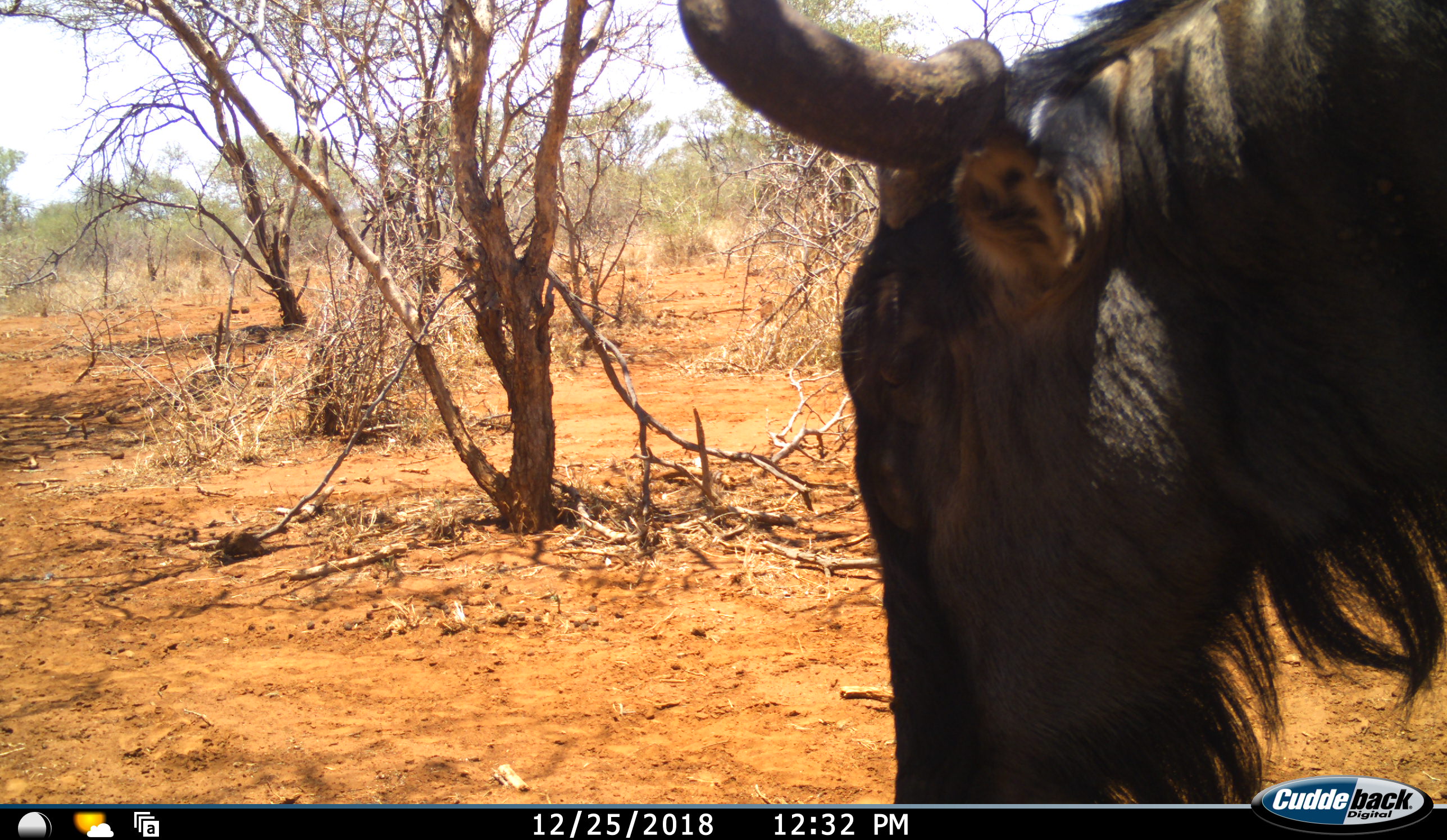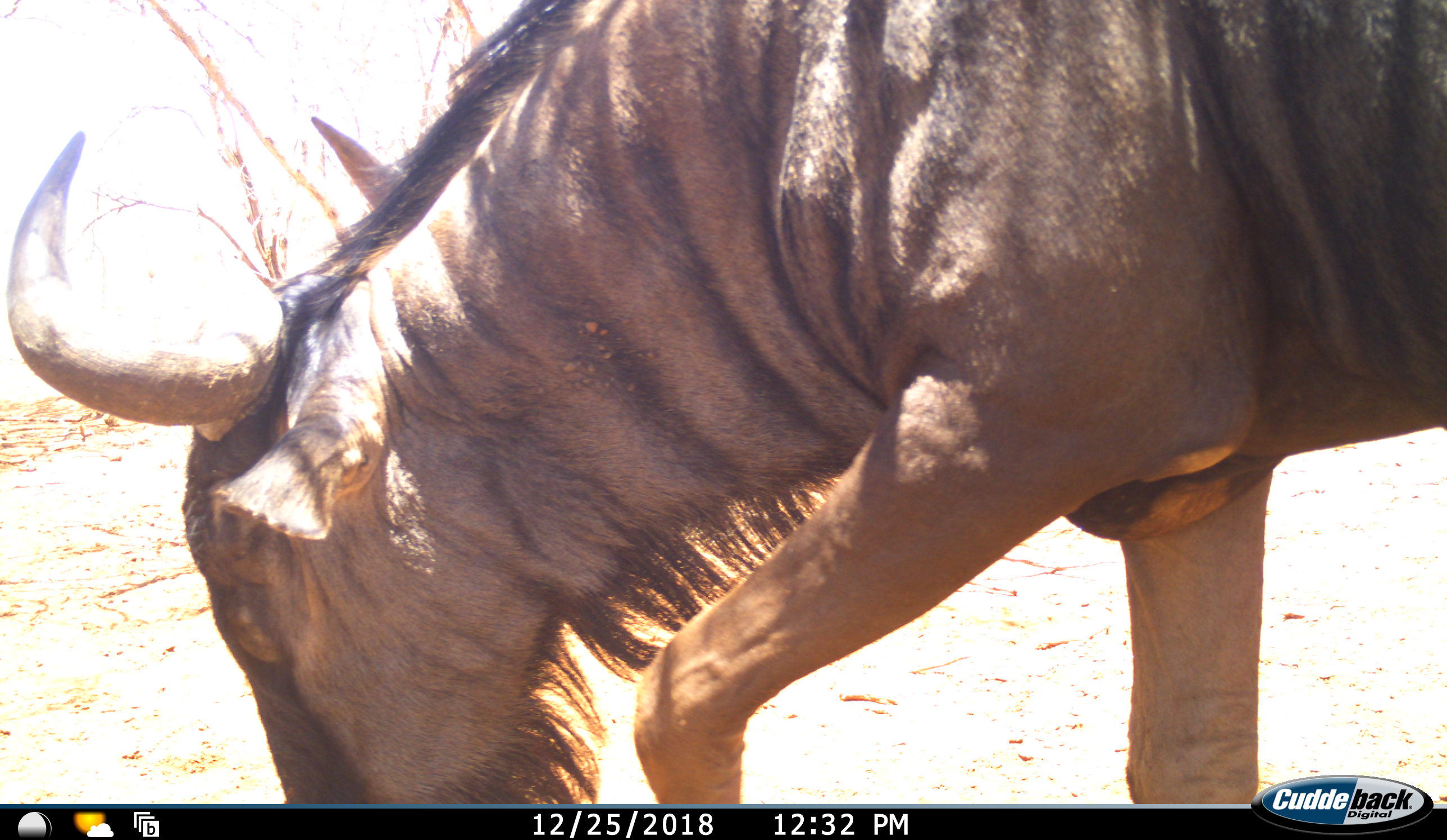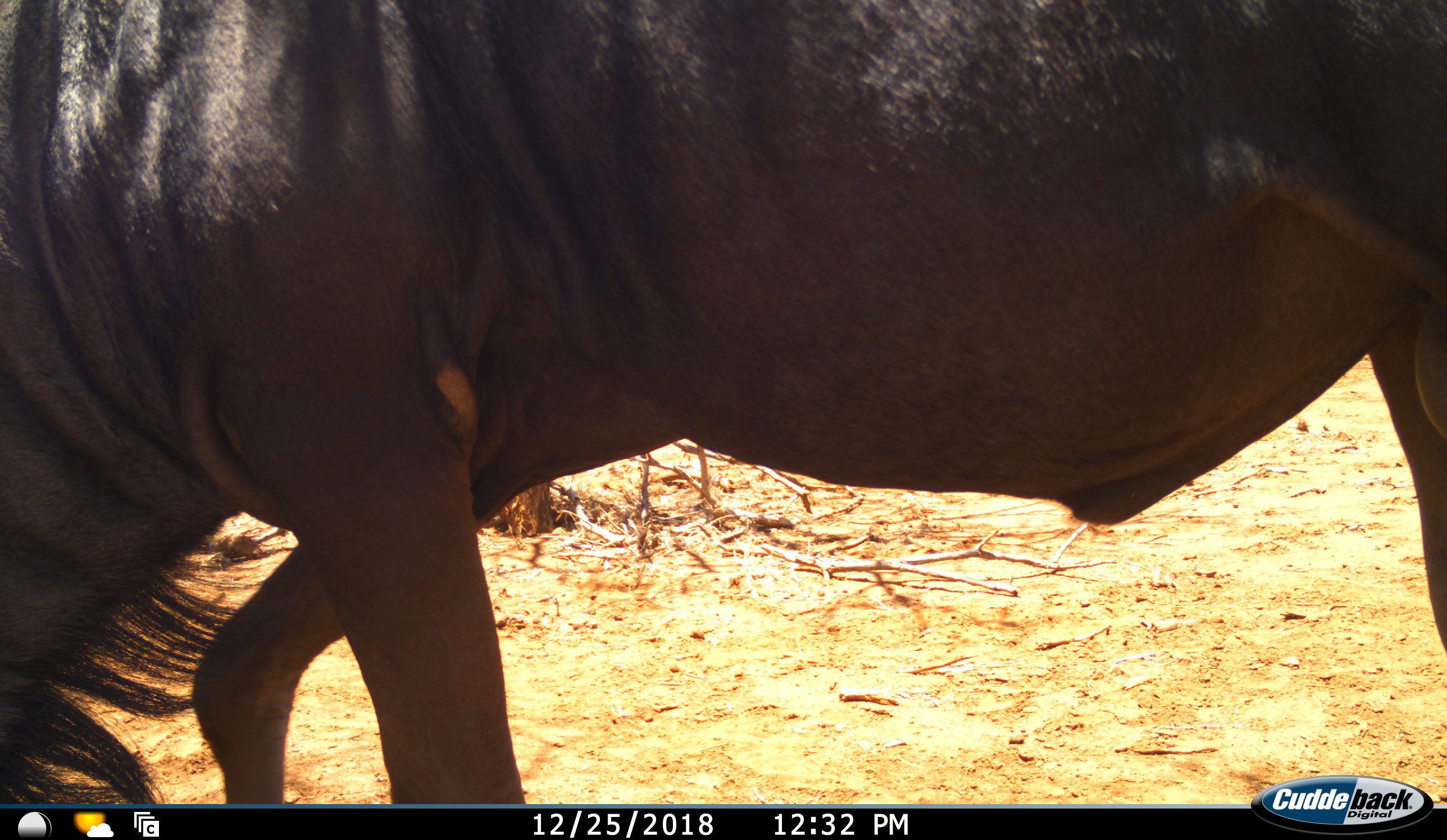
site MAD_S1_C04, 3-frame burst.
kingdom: Animalia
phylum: Chordata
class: Mammalia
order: Artiodactyla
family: Bovidae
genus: Connochaetes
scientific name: Connochaetes taurinus taurinus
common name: blue wildebeest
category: wildebeestblue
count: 1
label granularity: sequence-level